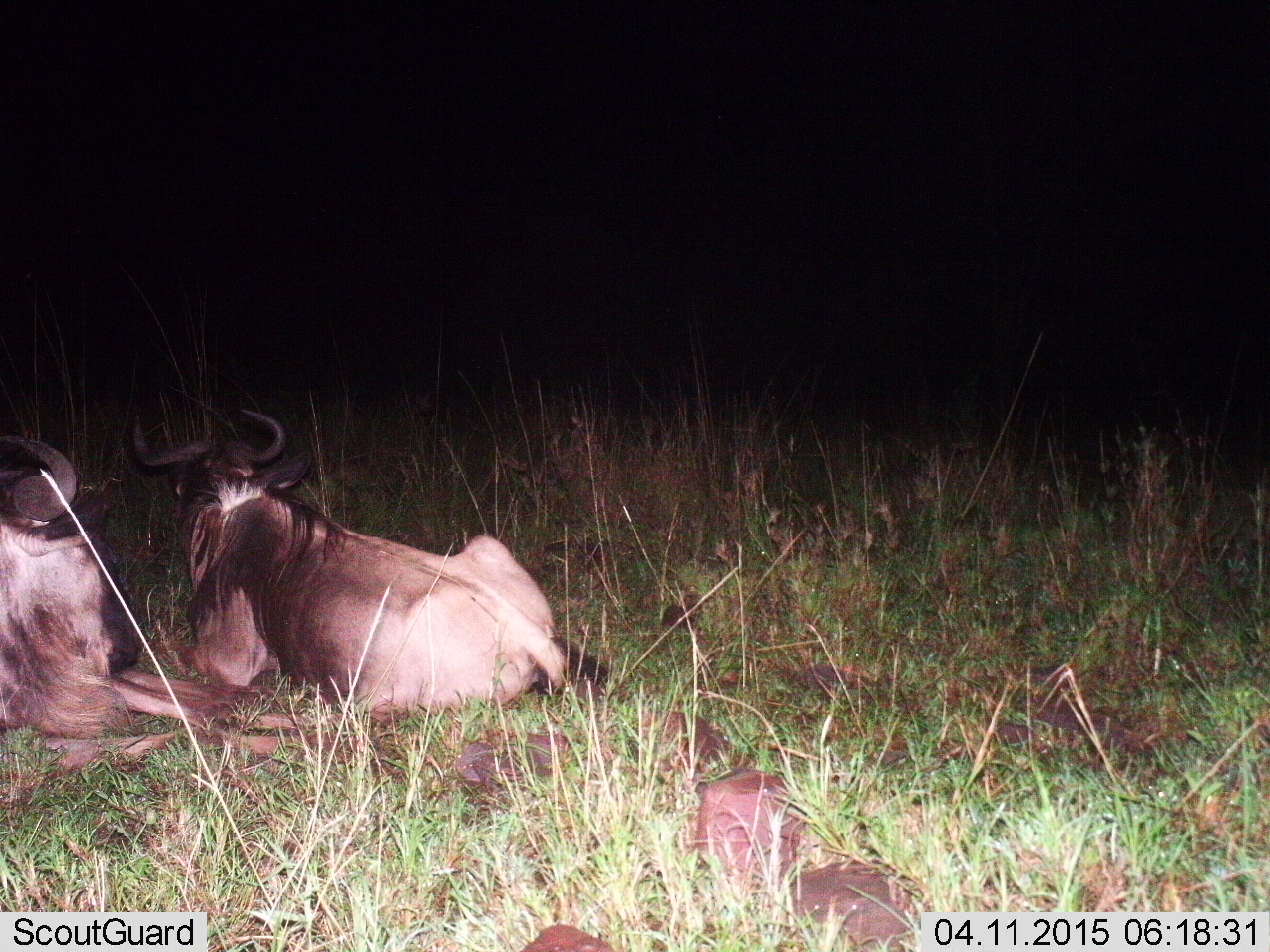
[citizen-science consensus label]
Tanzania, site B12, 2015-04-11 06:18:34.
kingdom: Animalia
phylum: Chordata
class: Mammalia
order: Artiodactyla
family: Bovidae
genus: Connochaetes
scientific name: Connochaetes taurinus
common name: blue wildebeest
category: wildebeest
Wildebeest (blue wildebeest) (Connochaetes taurinus), count 2. Behavior (volunteer vote fractions): standing 0%, resting 100%, moving 0%, interacting 0%. Young present (vote fraction): 0%. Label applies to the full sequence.